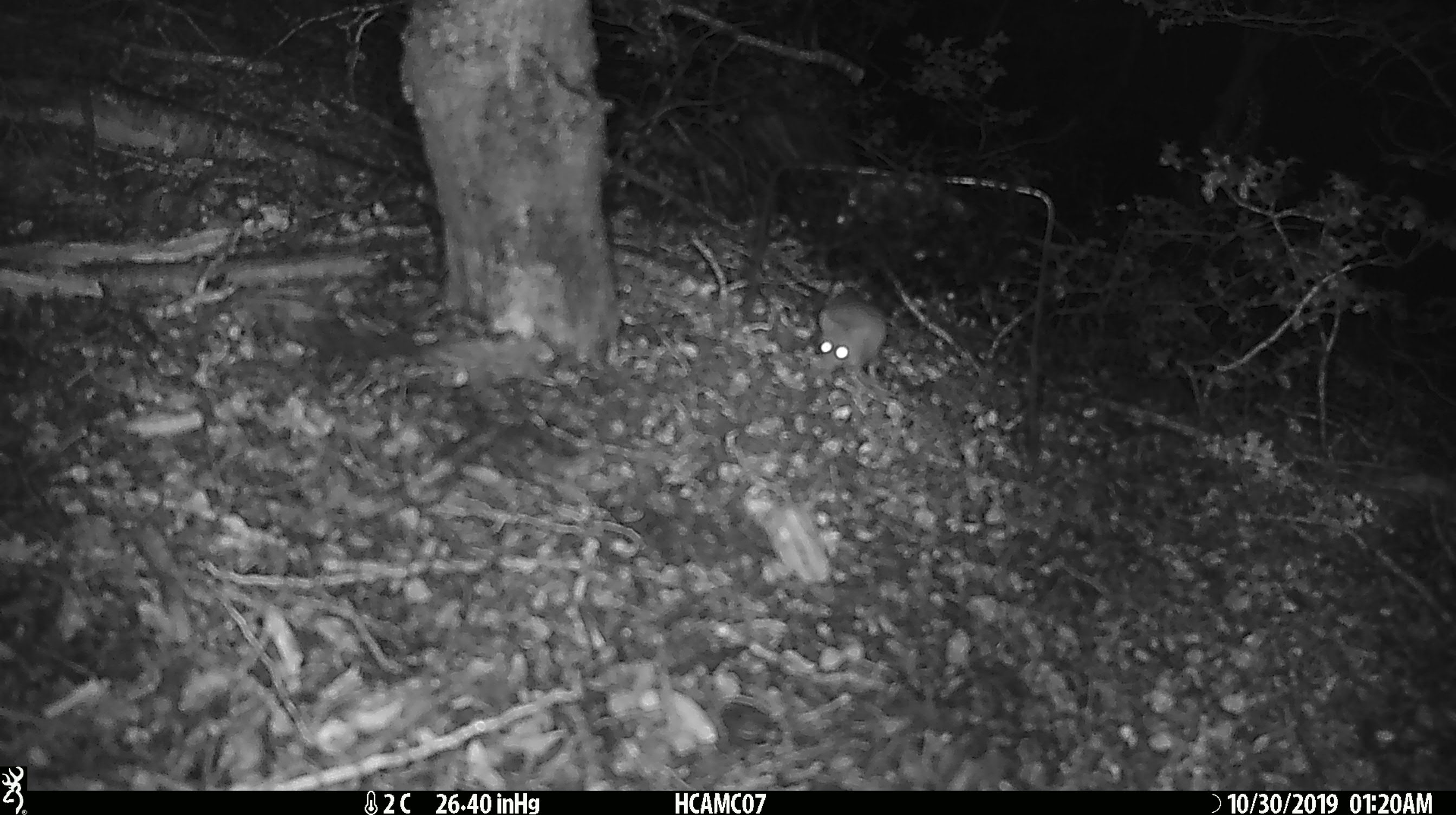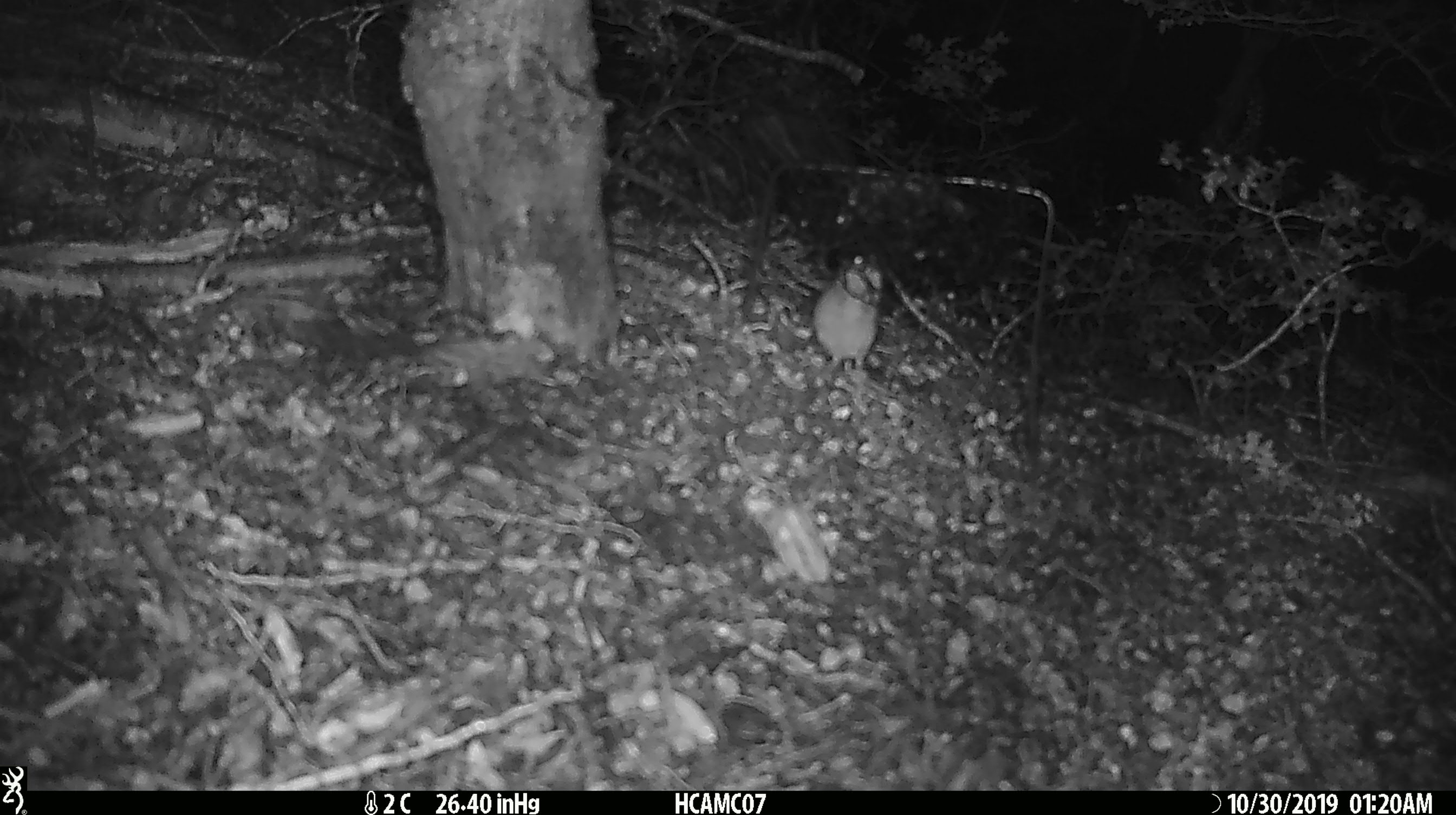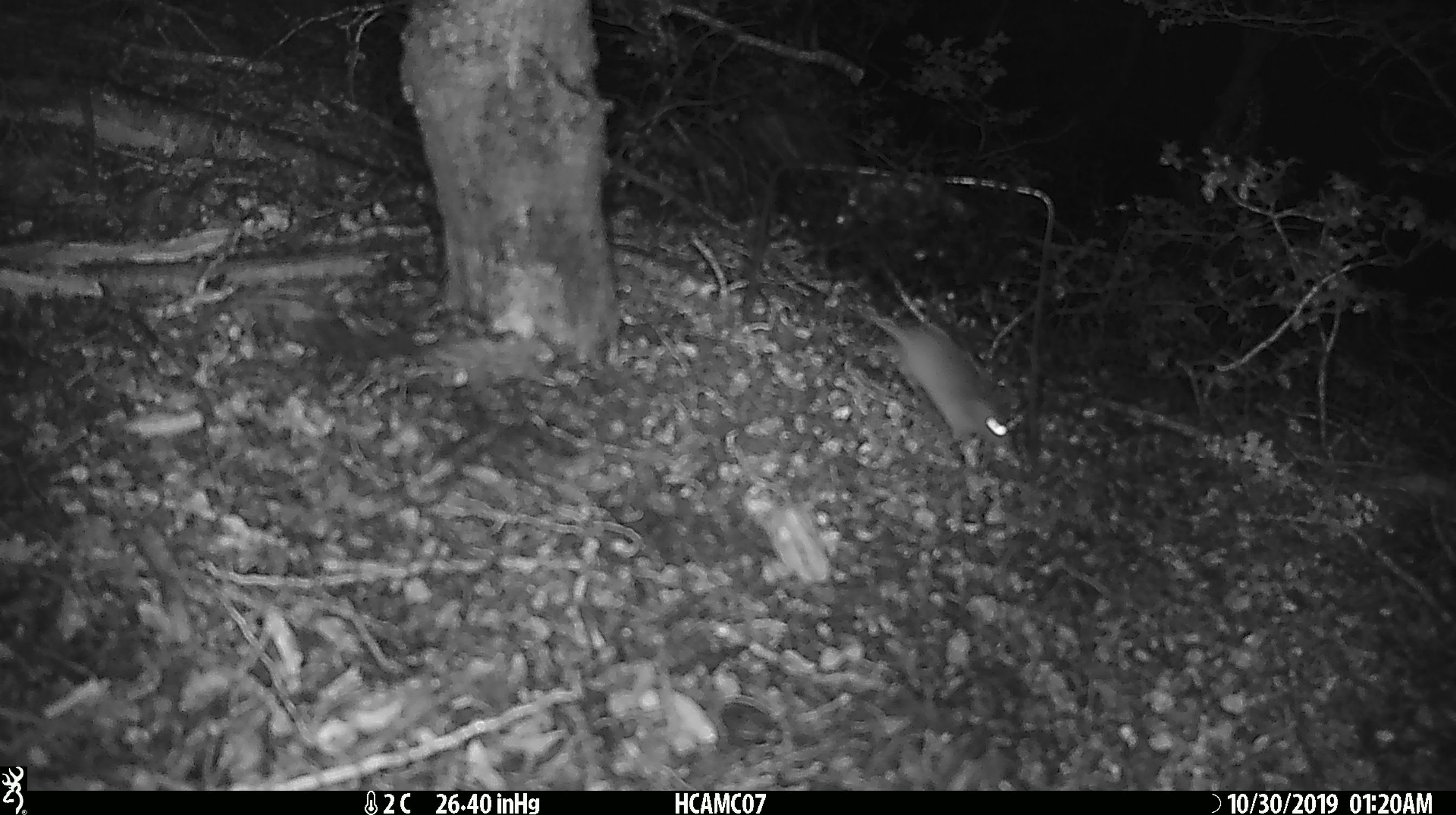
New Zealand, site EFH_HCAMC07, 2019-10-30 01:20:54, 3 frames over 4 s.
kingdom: Animalia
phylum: Chordata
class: Mammalia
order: Rodentia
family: Muridae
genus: Mus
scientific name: Mus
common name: mouse